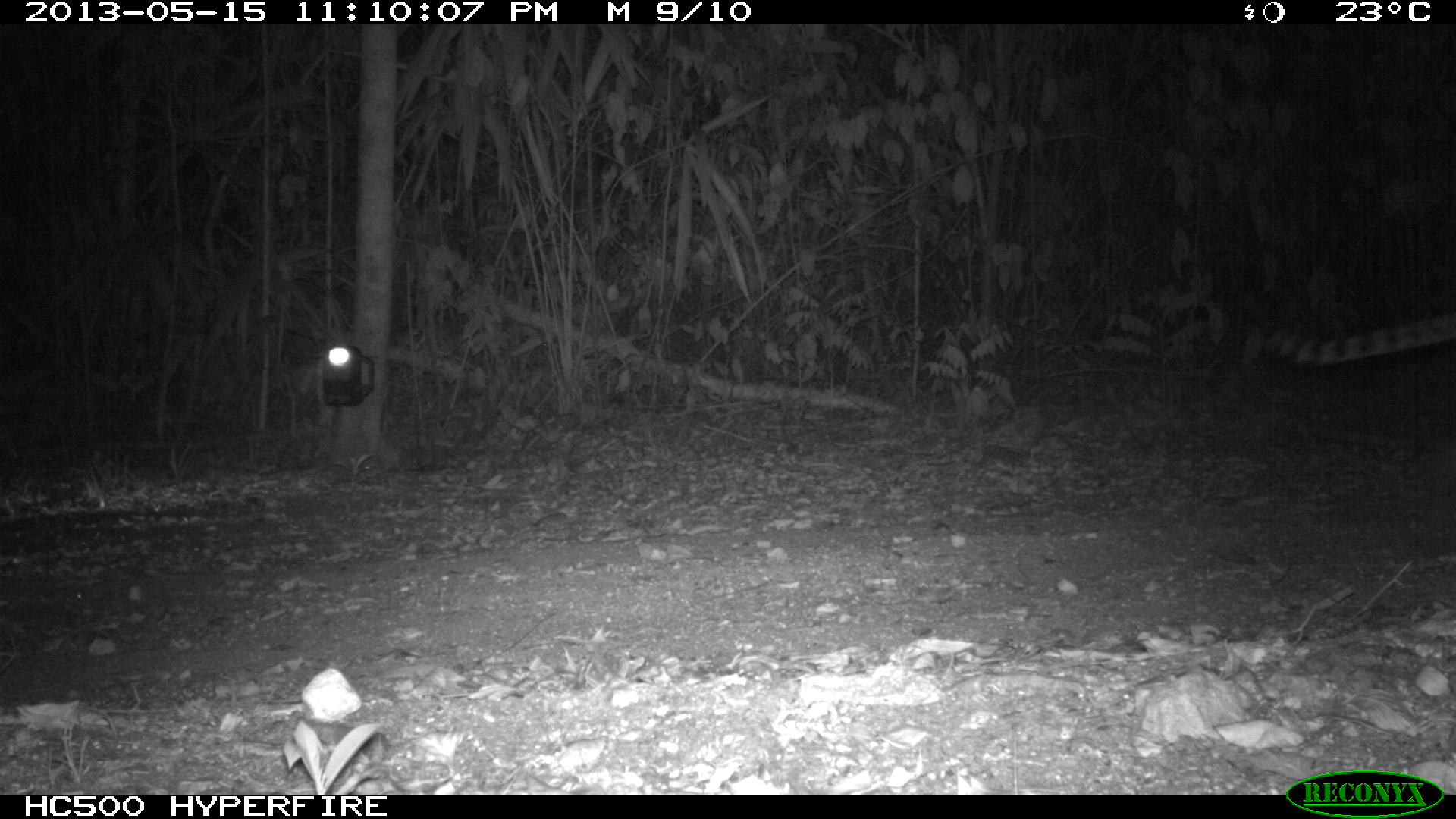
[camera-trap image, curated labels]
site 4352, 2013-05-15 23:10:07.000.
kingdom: Animalia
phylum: Chordata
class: Mammalia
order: Carnivora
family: Felidae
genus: Leopardus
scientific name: Leopardus pardalis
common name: ocelot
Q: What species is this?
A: Leopardus pardalis (ocelot).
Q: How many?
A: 1.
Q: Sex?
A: Male.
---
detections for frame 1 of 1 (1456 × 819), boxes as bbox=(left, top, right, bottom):
leopardus pardalis: bbox=(1253, 305, 1456, 372)